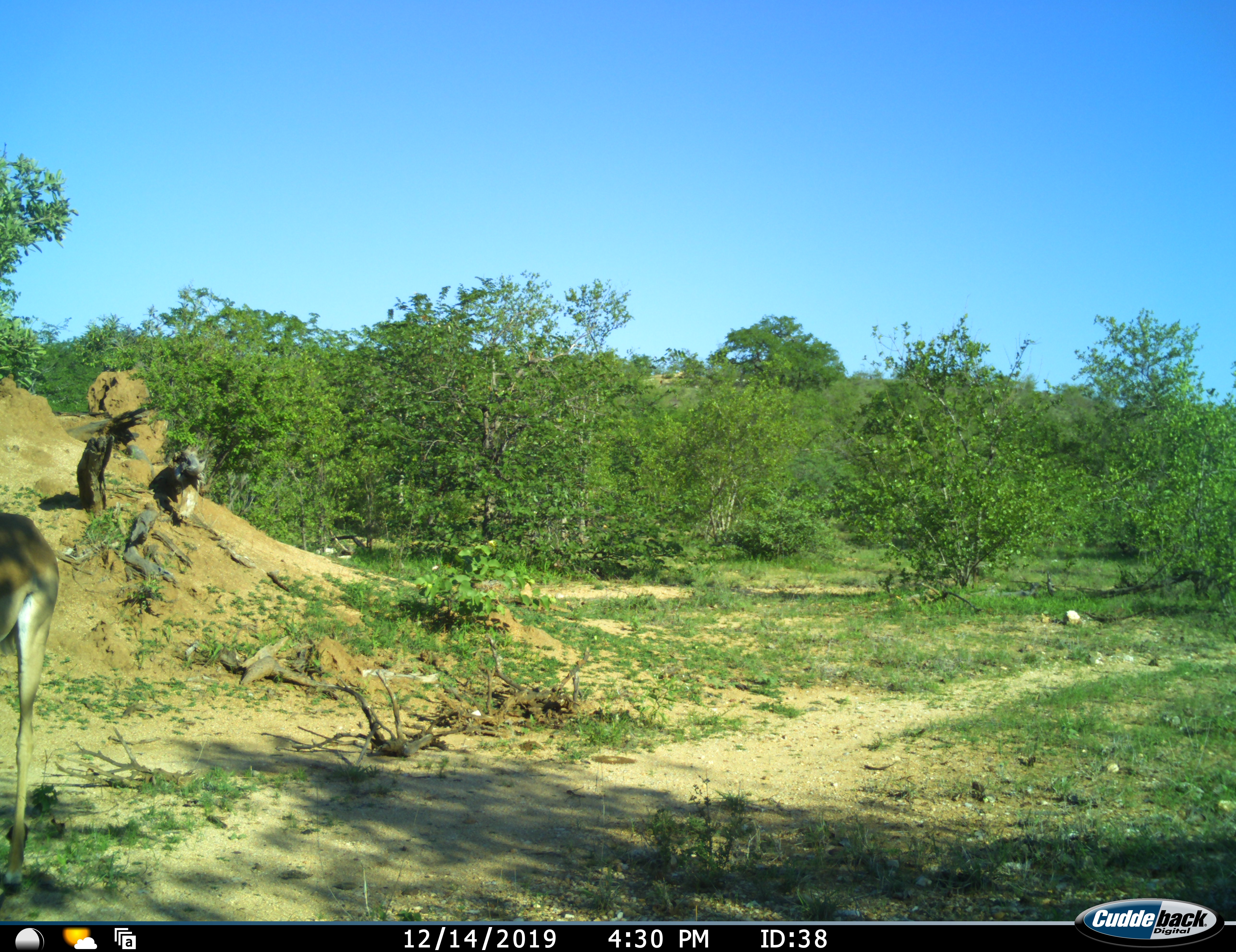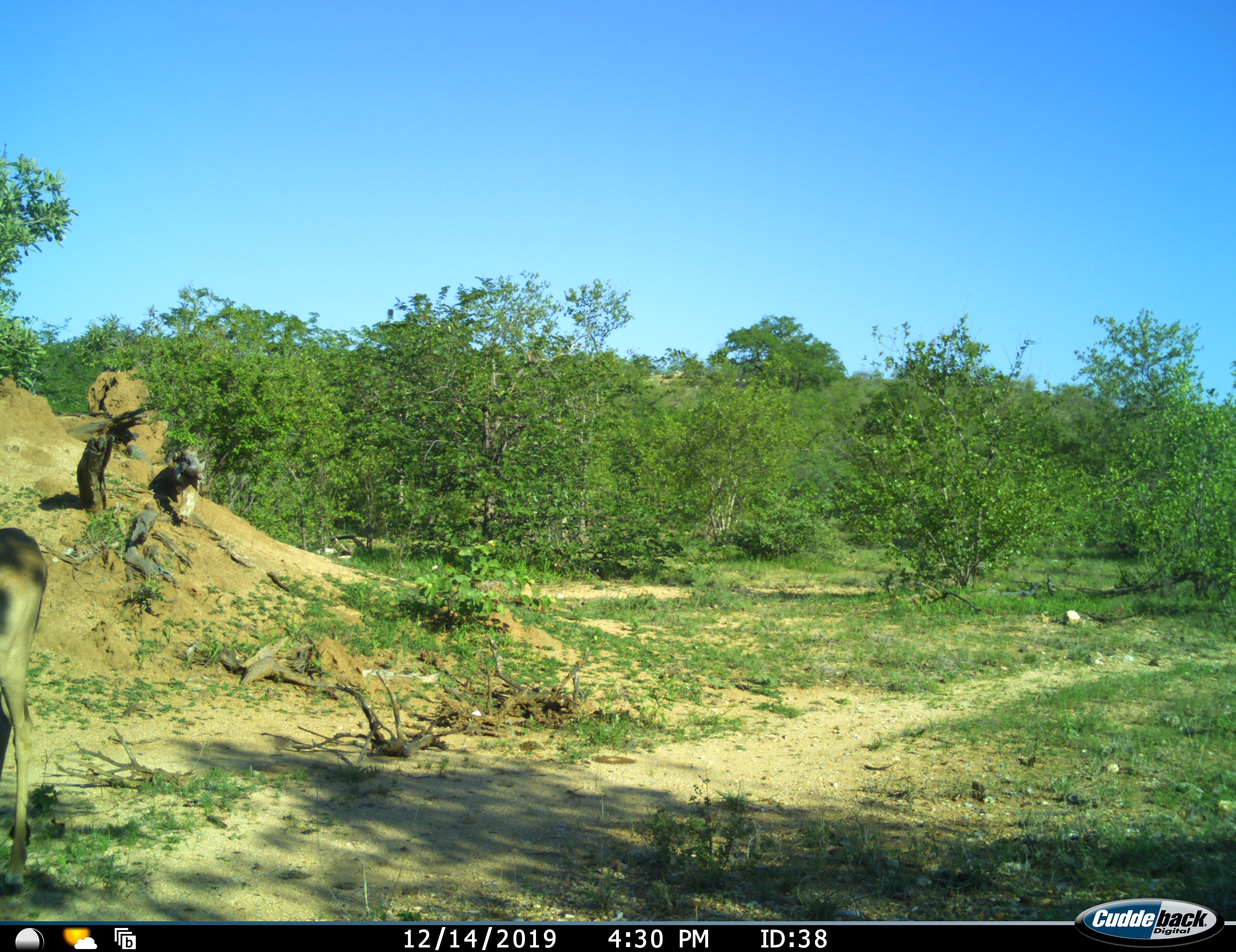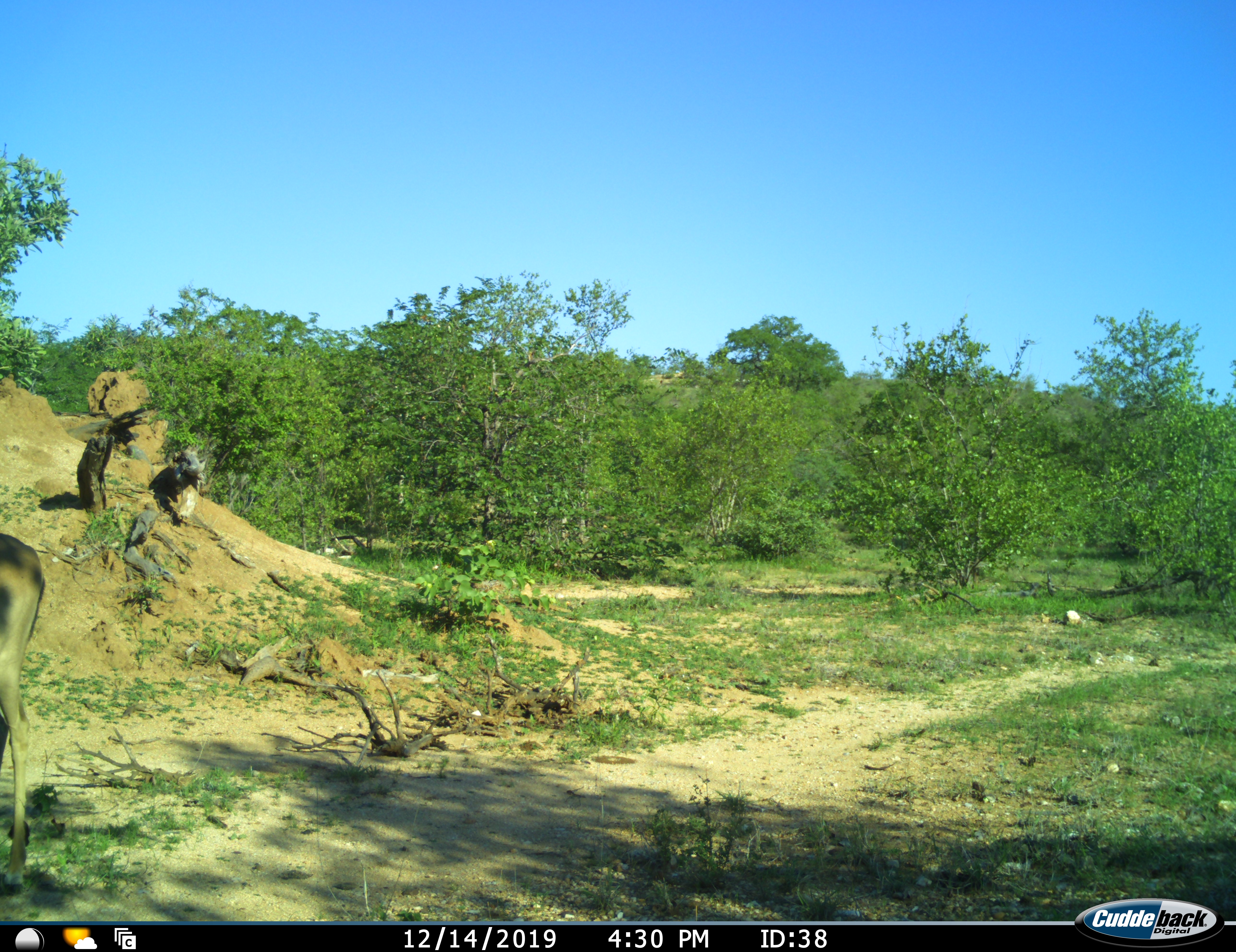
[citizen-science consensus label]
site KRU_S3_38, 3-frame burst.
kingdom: Animalia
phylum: Chordata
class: Mammalia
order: Artiodactyla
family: Bovidae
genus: Aepyceros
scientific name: Aepyceros melampus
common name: impala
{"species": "impala (Aepyceros melampus)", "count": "1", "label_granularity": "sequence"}